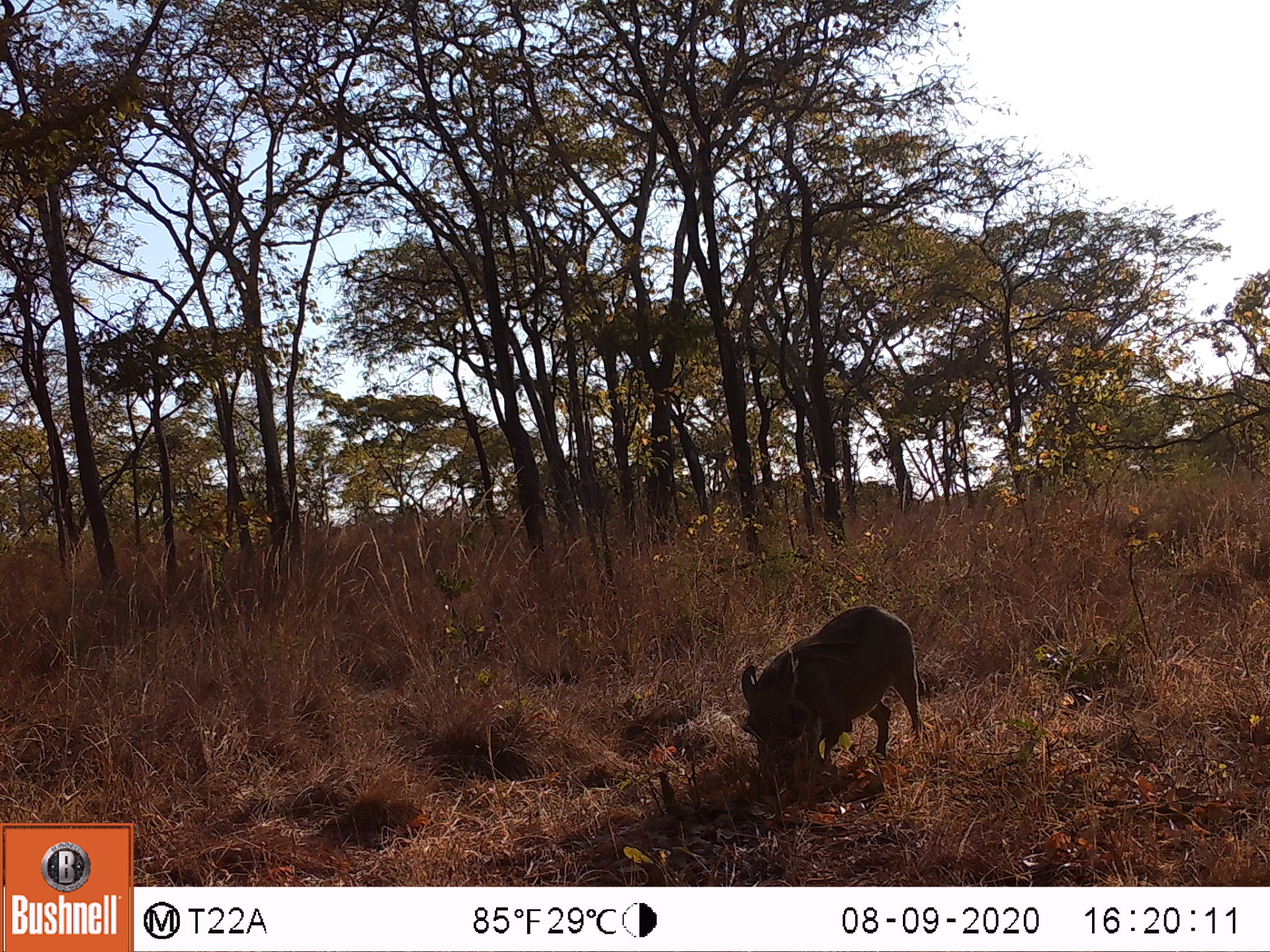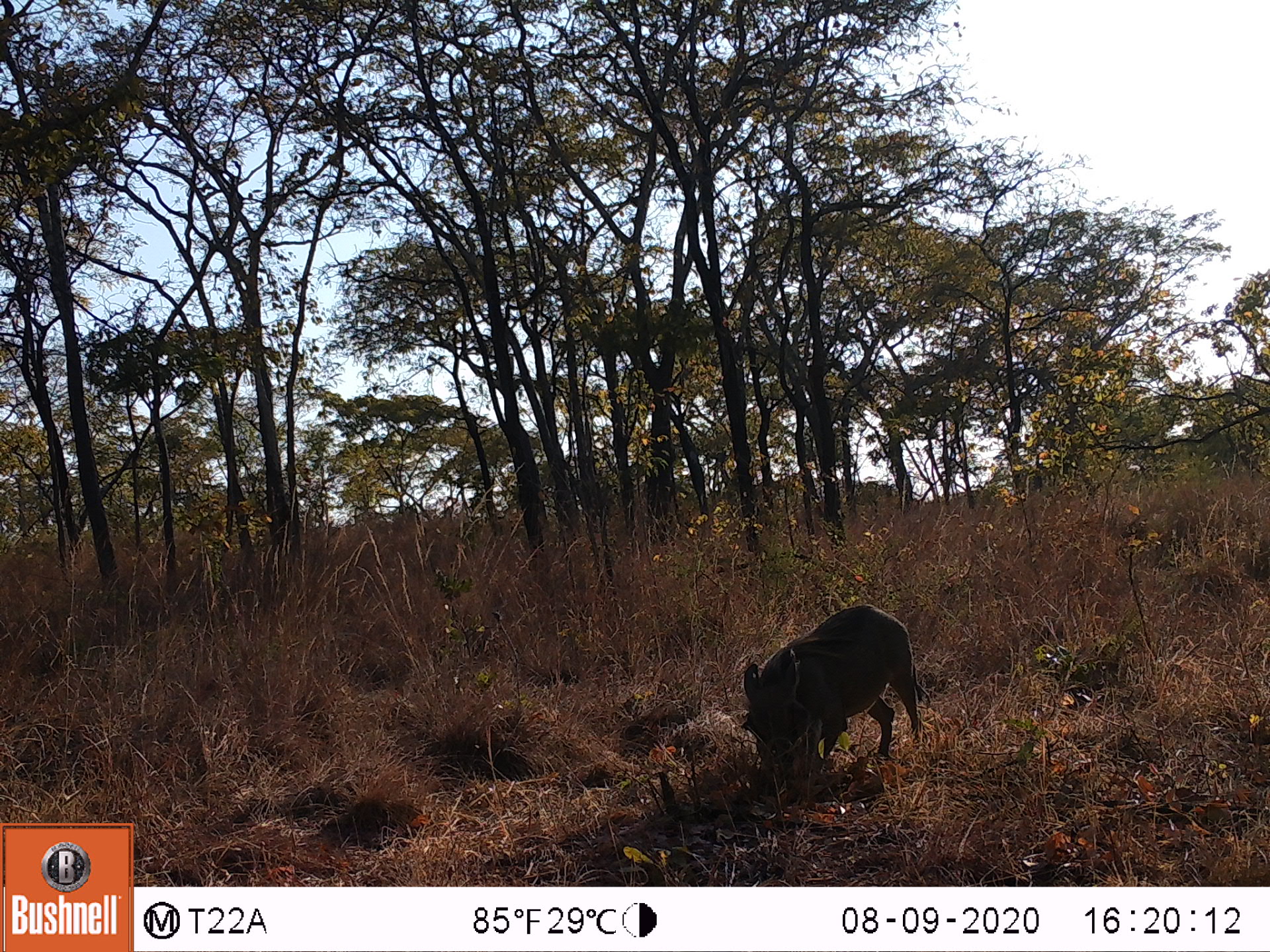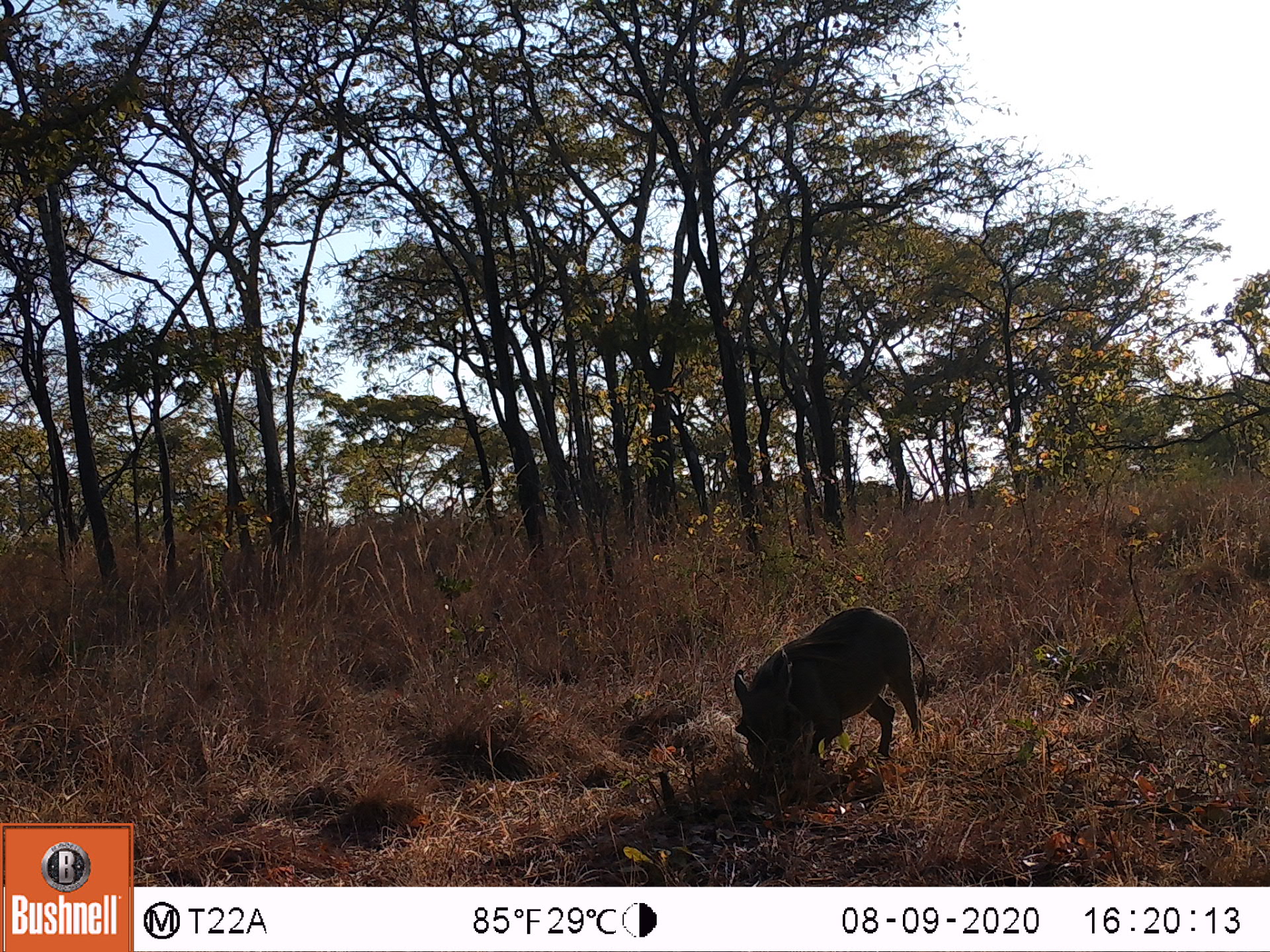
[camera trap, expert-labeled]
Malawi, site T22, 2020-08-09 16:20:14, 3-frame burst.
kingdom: Animalia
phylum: Chordata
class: Mammalia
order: Artiodactyla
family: Suidae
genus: Phacochoerus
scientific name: Phacochoerus africanus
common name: common warthog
Common warthog (Phacochoerus africanus), count 1.